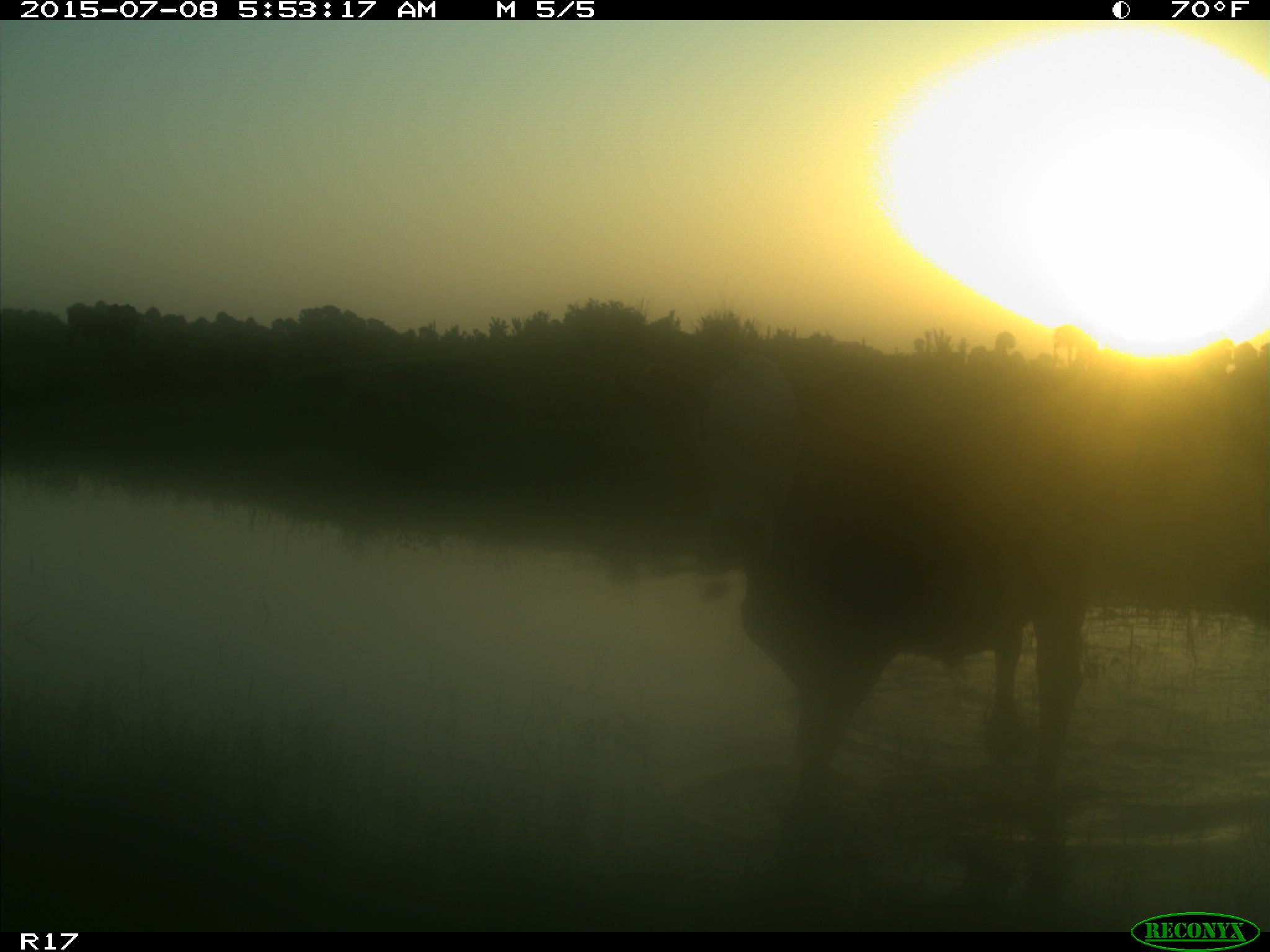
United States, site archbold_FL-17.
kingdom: Animalia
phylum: Chordata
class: Mammalia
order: Artiodactyla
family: Bovidae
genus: Bos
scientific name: Bos taurus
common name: domestic cow